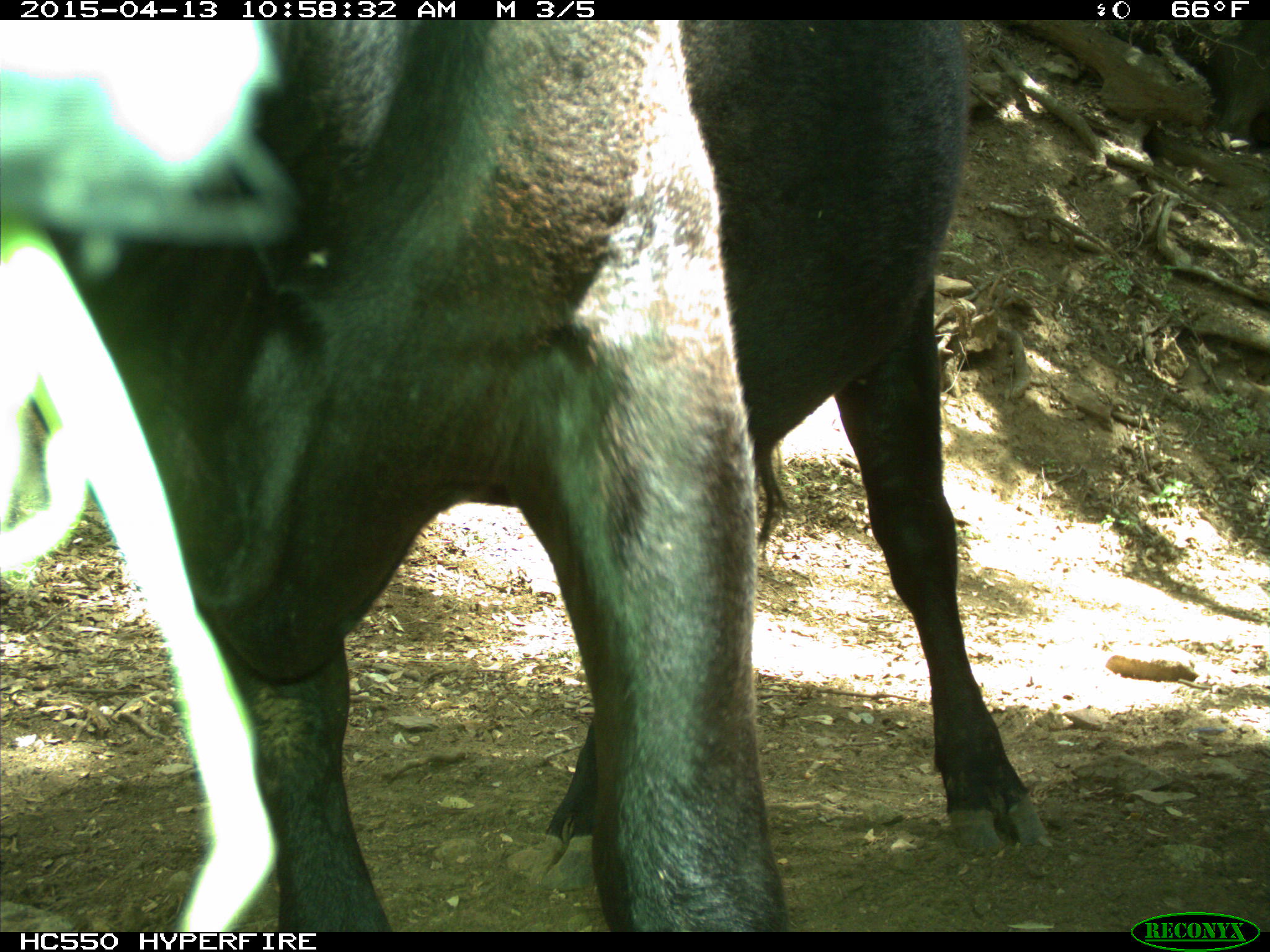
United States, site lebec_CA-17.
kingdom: Animalia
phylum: Chordata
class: Mammalia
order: Artiodactyla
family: Bovidae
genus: Bos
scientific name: Bos taurus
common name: domestic cow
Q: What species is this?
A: Bos taurus (domestic cow).